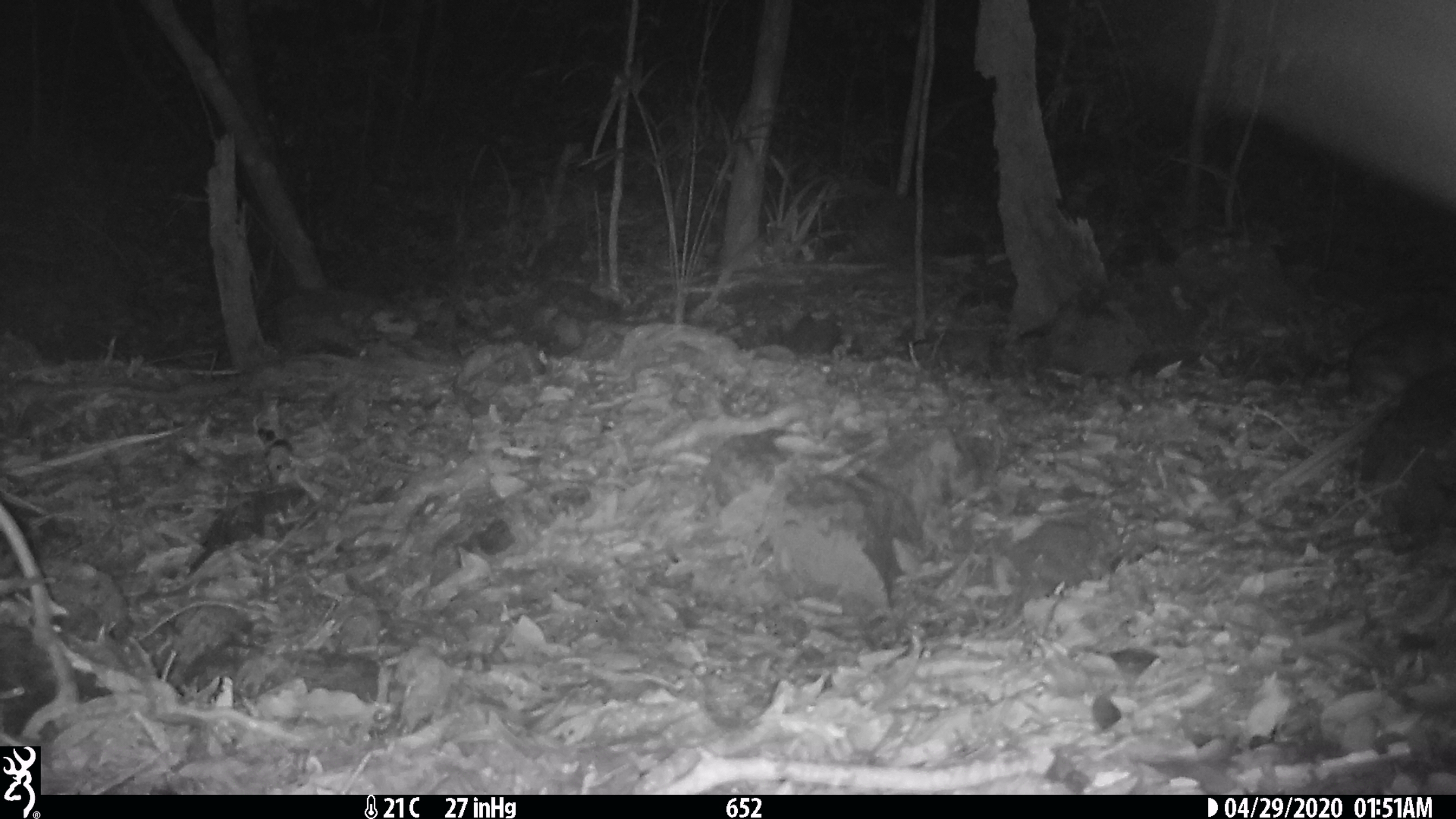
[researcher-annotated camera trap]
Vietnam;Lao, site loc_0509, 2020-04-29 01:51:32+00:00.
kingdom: Animalia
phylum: Chordata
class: Mammalia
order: Lagomorpha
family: Leporidae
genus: Nesolagus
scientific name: Nesolagus timminsi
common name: annamite striped rabbit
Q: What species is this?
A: Annamite striped rabbit (Nesolagus timminsi).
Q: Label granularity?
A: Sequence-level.